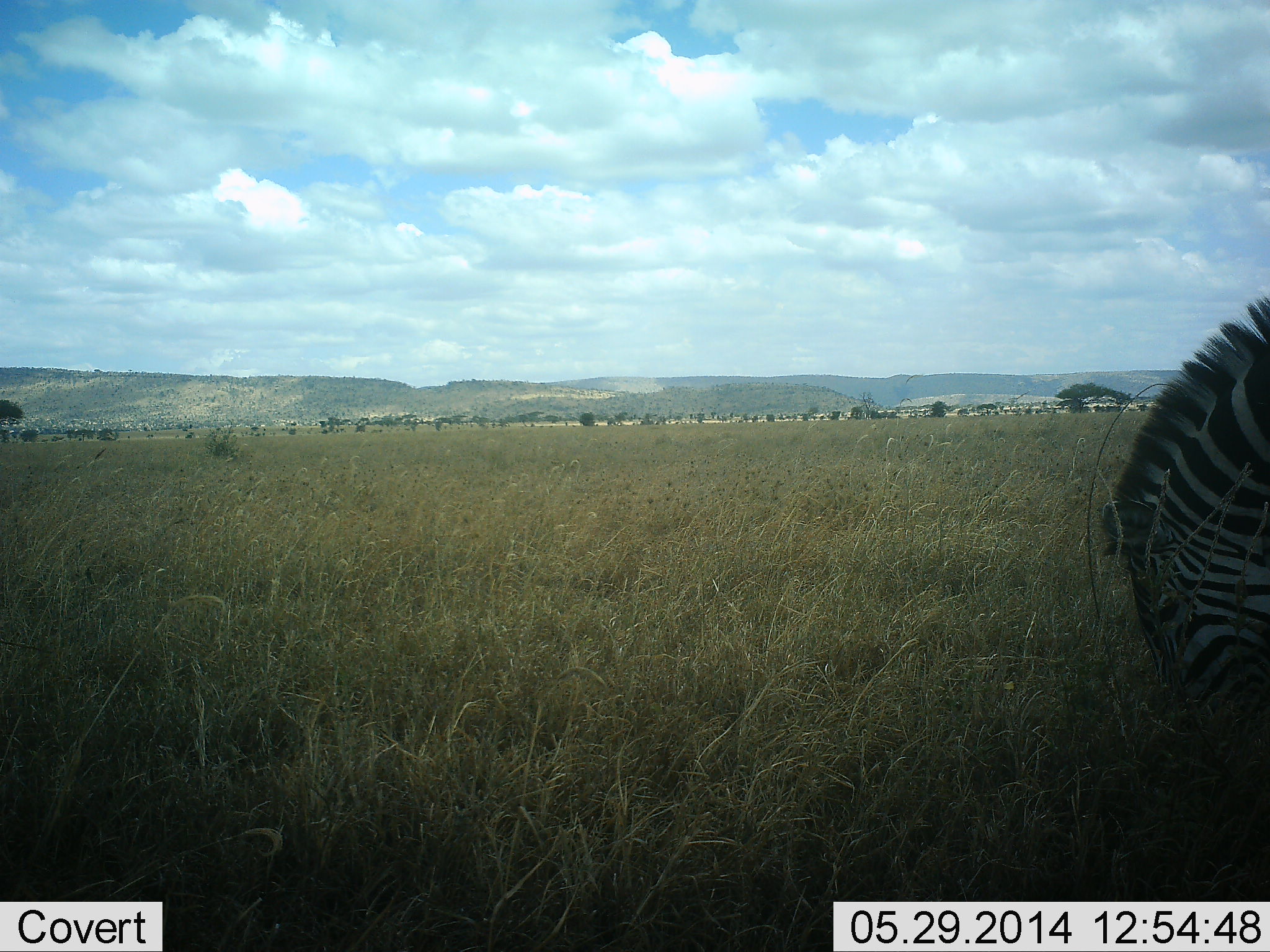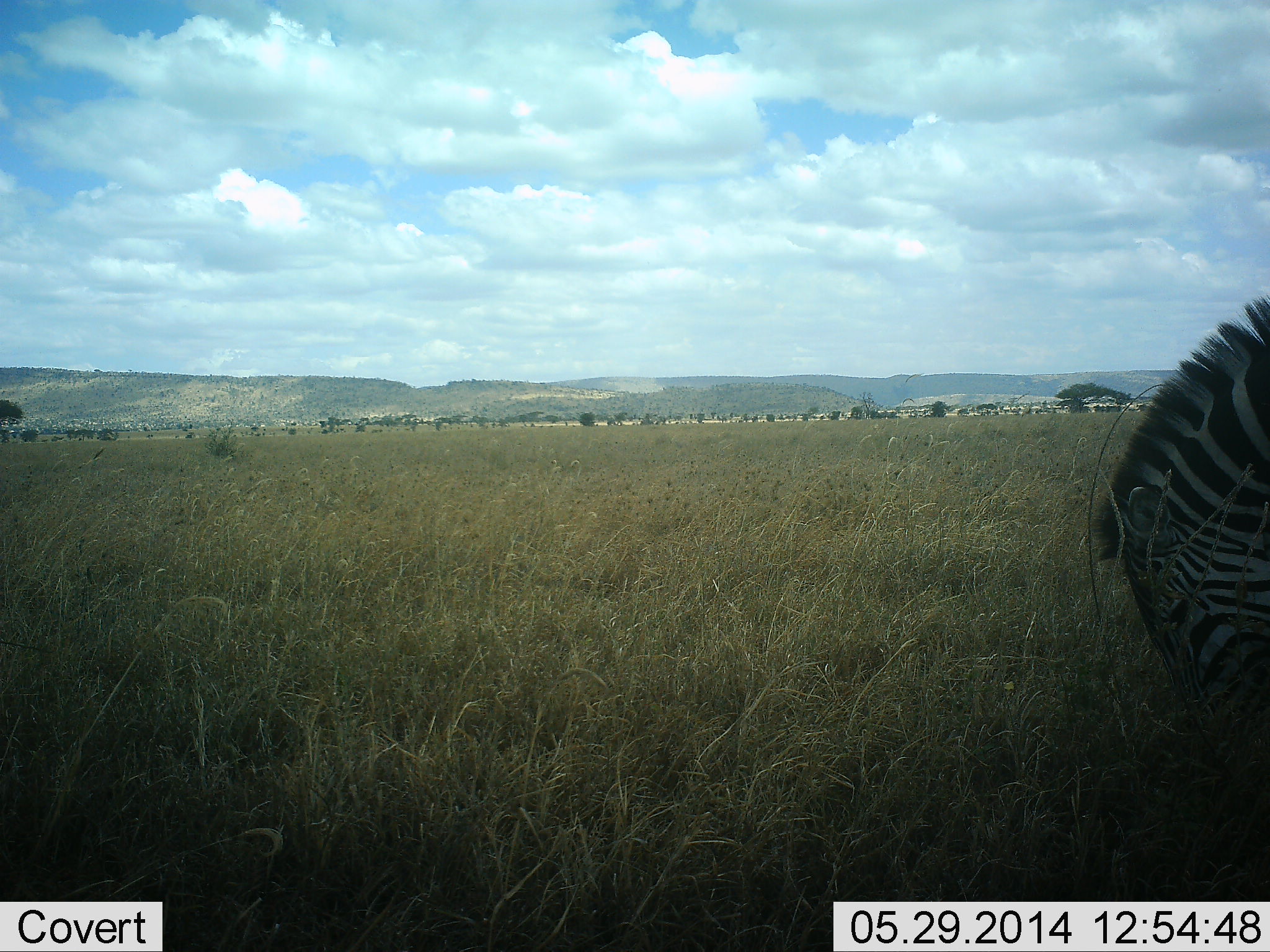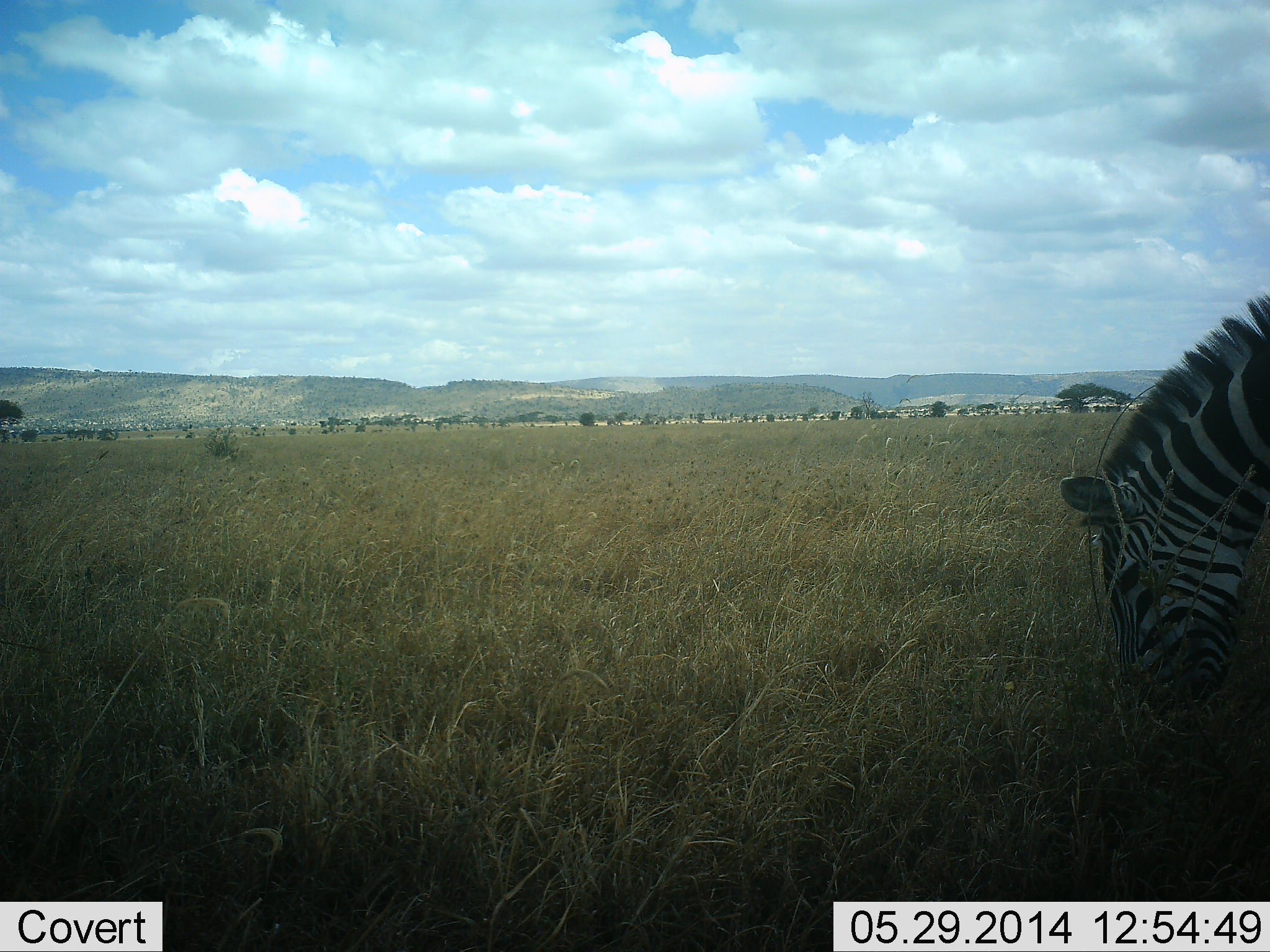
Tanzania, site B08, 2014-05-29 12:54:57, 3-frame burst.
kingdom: Animalia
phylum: Chordata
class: Mammalia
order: Perissodactyla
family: Equidae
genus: Equus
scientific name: Equus quagga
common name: plains zebra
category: zebra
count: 1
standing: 20%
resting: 0%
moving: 0%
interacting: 0%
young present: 0%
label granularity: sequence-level